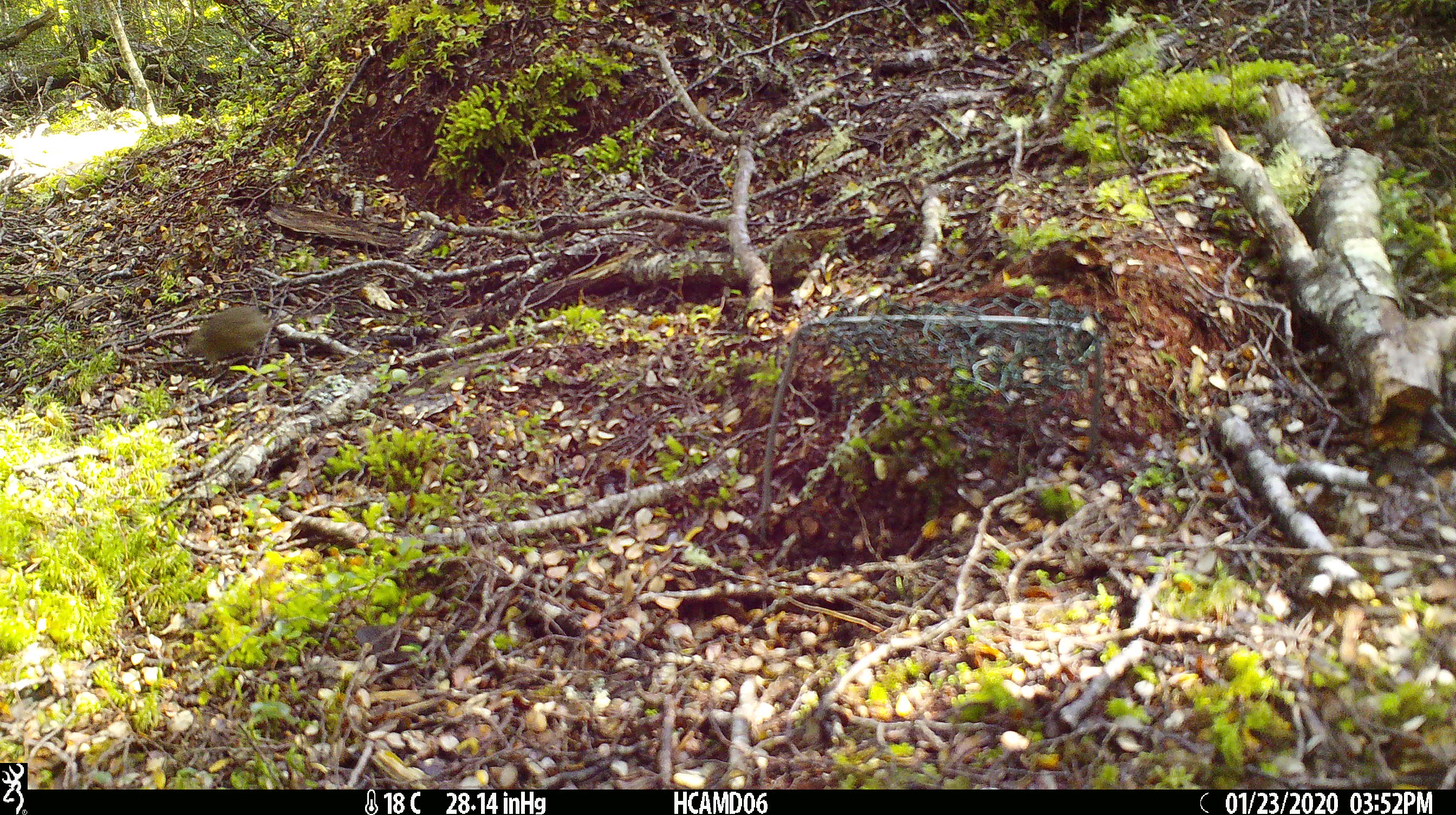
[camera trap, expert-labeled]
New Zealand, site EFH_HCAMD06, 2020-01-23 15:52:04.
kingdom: Animalia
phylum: Chordata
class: Mammalia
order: Rodentia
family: Muridae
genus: Mus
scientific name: Mus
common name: mouse